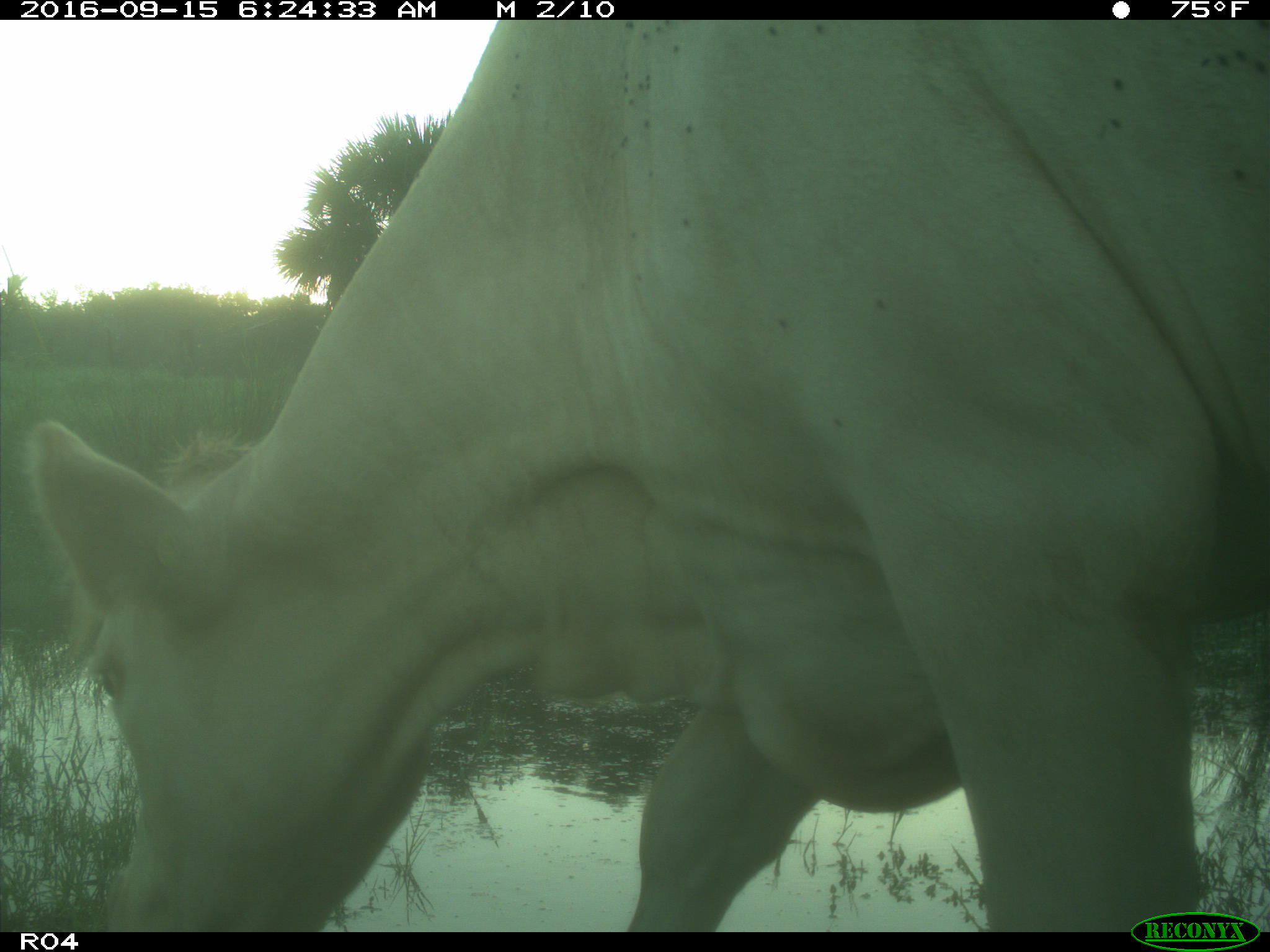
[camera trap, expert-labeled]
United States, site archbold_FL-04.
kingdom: Animalia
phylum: Chordata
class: Mammalia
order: Artiodactyla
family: Bovidae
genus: Bos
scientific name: Bos taurus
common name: domestic cow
Bos taurus (domestic cow).